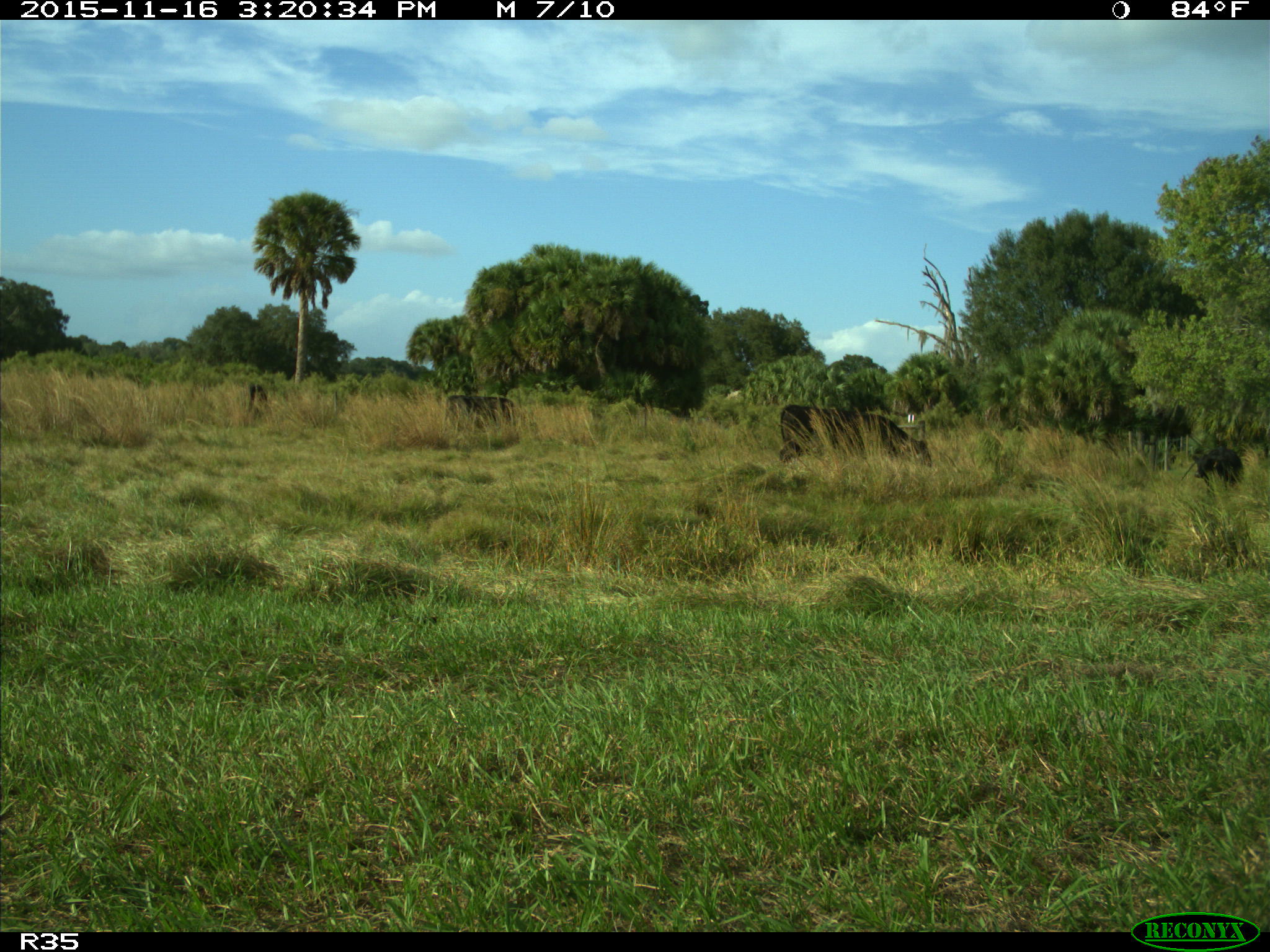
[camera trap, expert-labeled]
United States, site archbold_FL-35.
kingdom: Animalia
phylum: Chordata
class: Mammalia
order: Artiodactyla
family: Bovidae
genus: Bos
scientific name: Bos taurus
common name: domestic cow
Bos taurus (domestic cow).